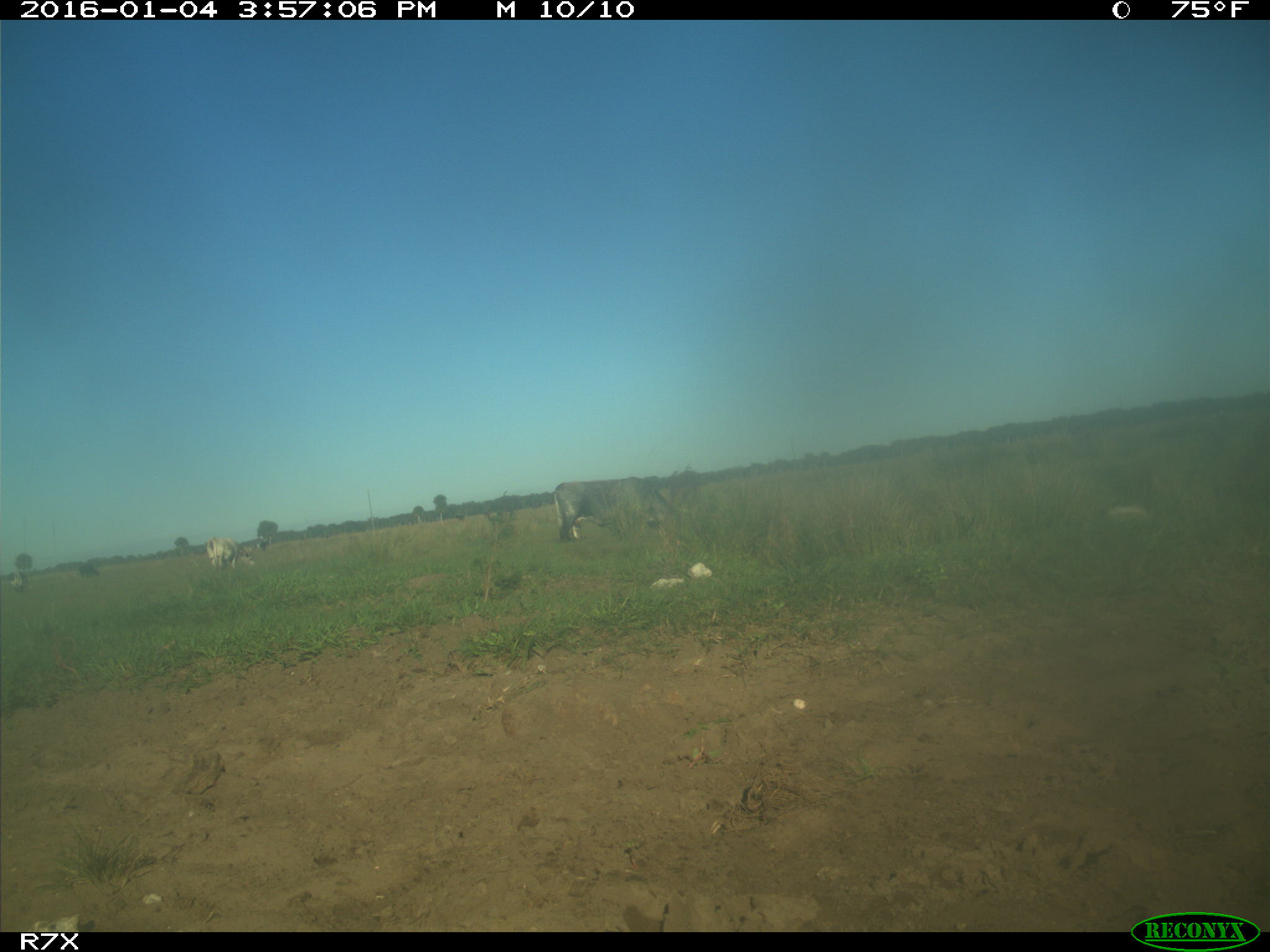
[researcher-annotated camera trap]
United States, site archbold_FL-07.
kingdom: Animalia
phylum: Chordata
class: Mammalia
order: Artiodactyla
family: Bovidae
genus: Bos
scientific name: Bos taurus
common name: domestic cow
Bos taurus (domestic cow).